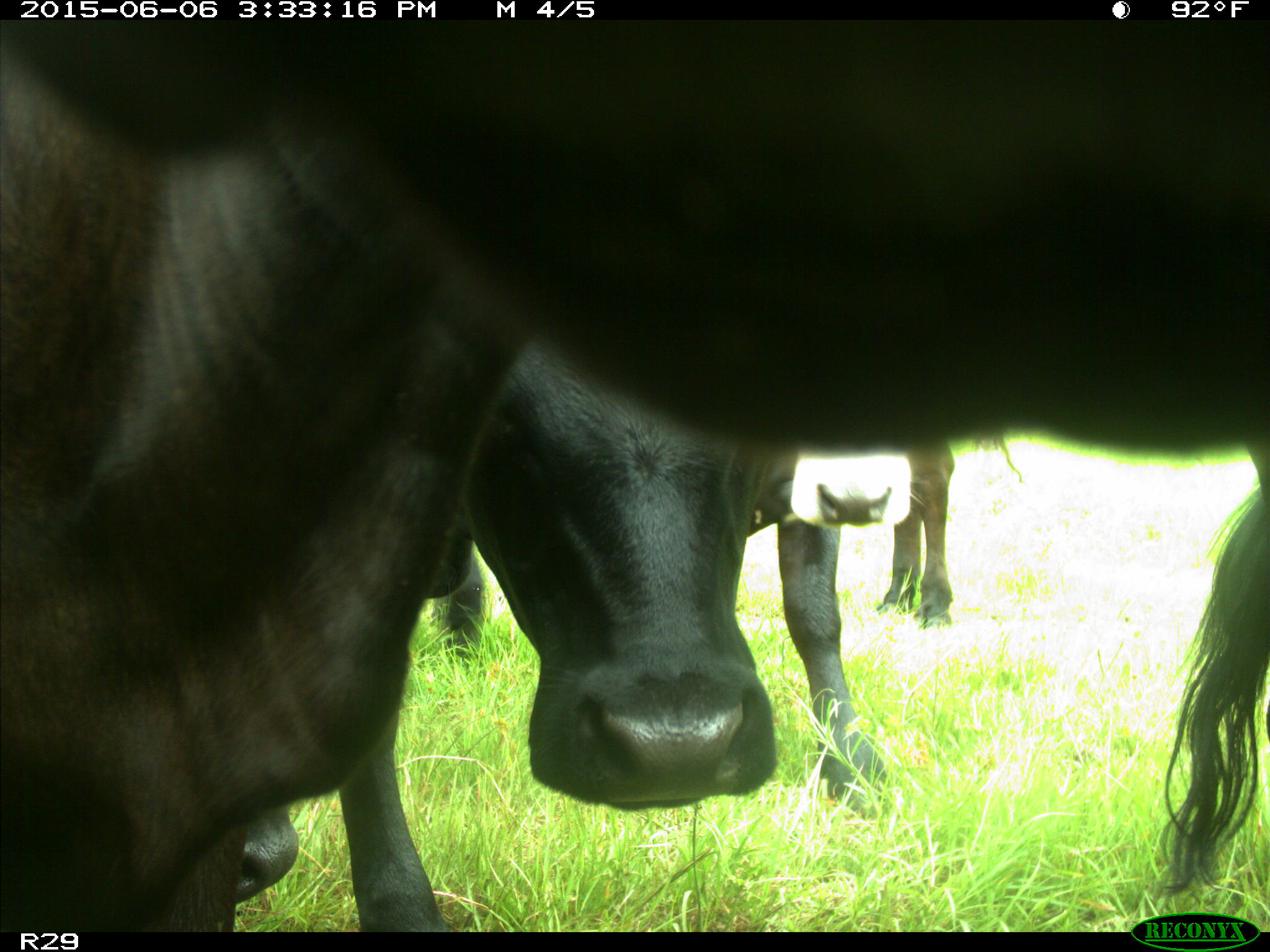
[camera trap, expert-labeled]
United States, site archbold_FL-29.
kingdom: Animalia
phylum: Chordata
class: Mammalia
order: Artiodactyla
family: Bovidae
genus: Bos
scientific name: Bos taurus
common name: domestic cow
Bos taurus (domestic cow).